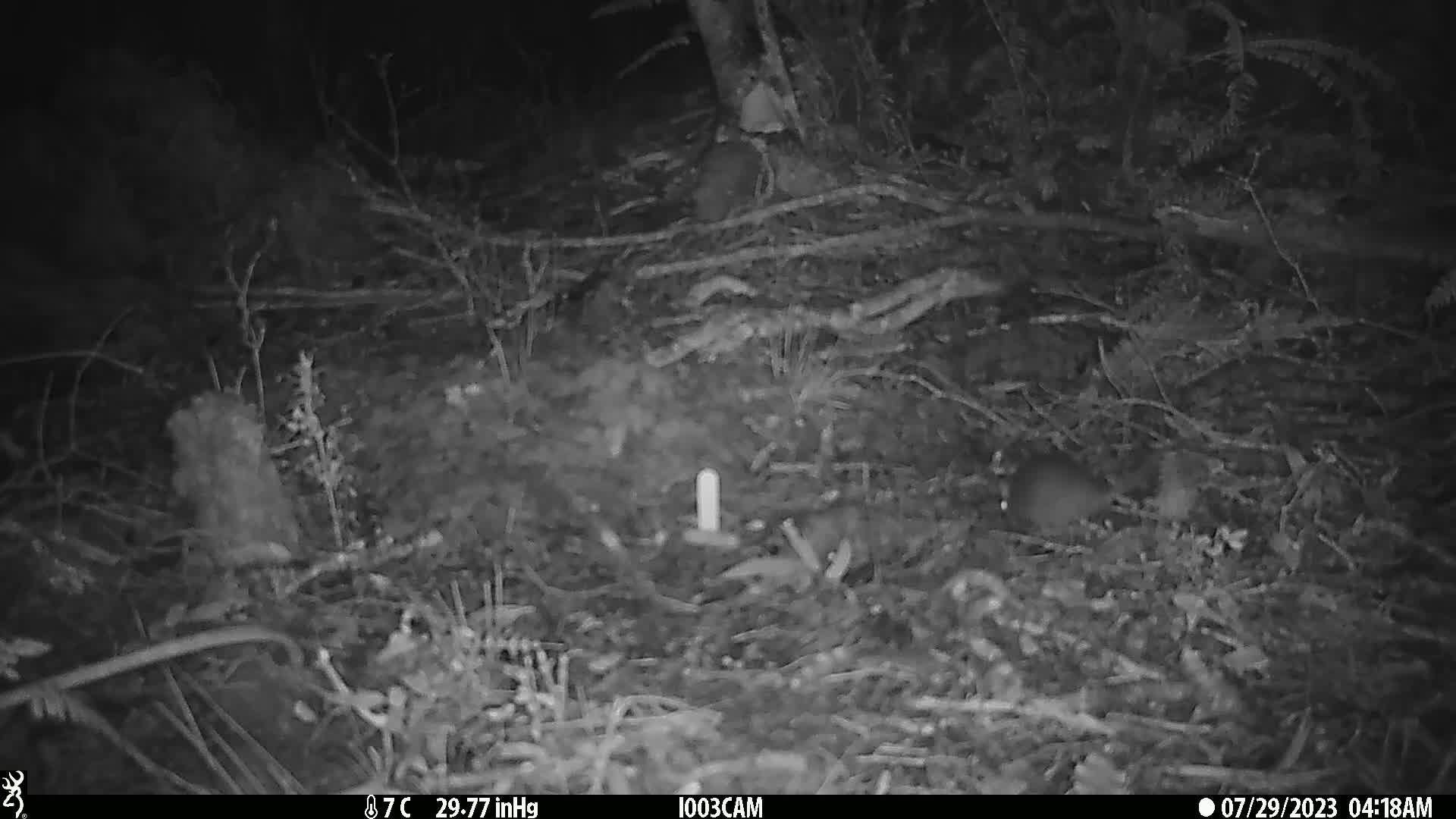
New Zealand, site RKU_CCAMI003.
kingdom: Animalia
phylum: Chordata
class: Mammalia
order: Rodentia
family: Muridae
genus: Rattus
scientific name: Rattus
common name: rat